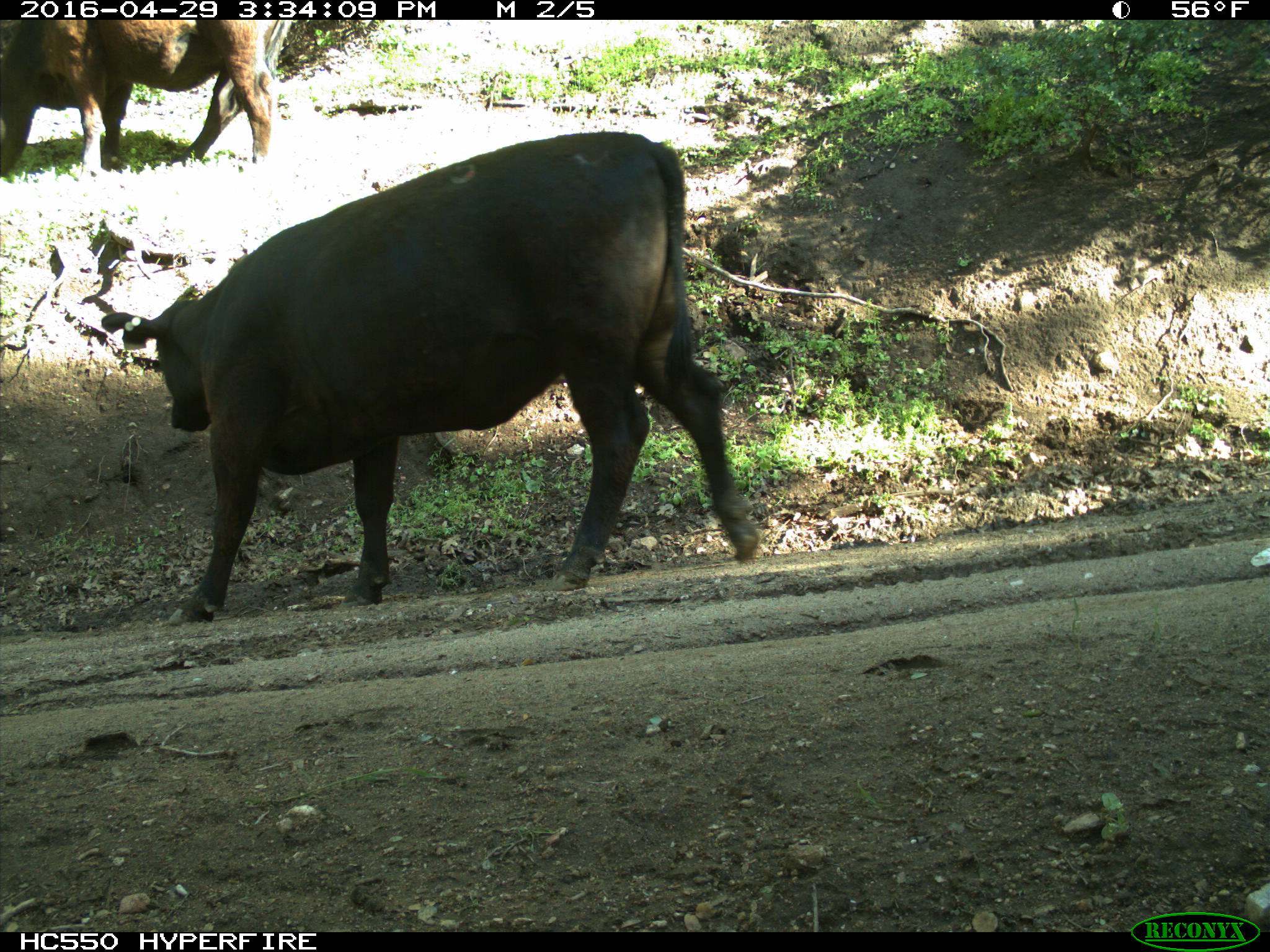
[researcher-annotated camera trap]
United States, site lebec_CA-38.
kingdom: Animalia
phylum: Chordata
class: Mammalia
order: Artiodactyla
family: Bovidae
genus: Bos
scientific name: Bos taurus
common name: domestic cow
Bos taurus (domestic cow).